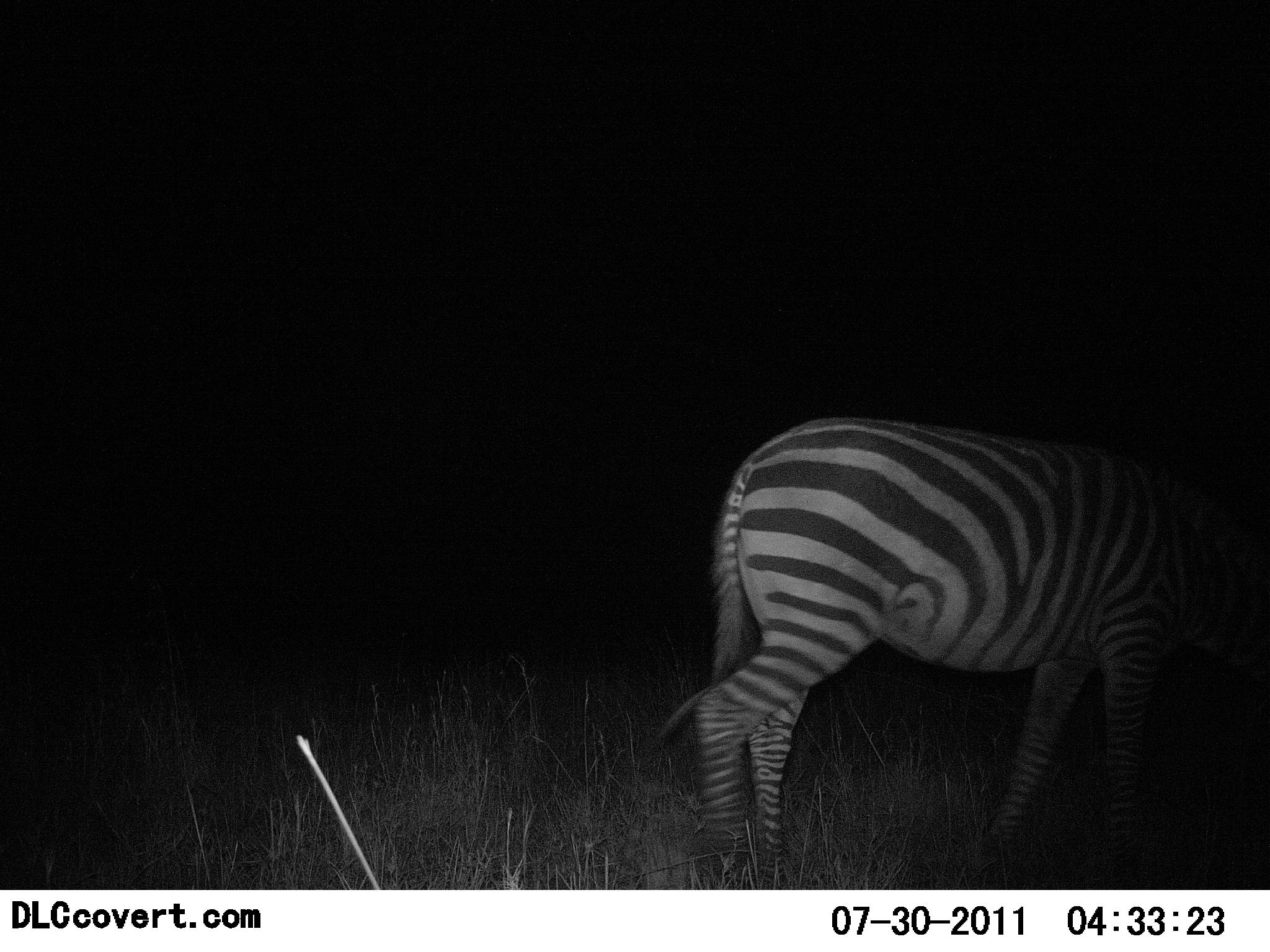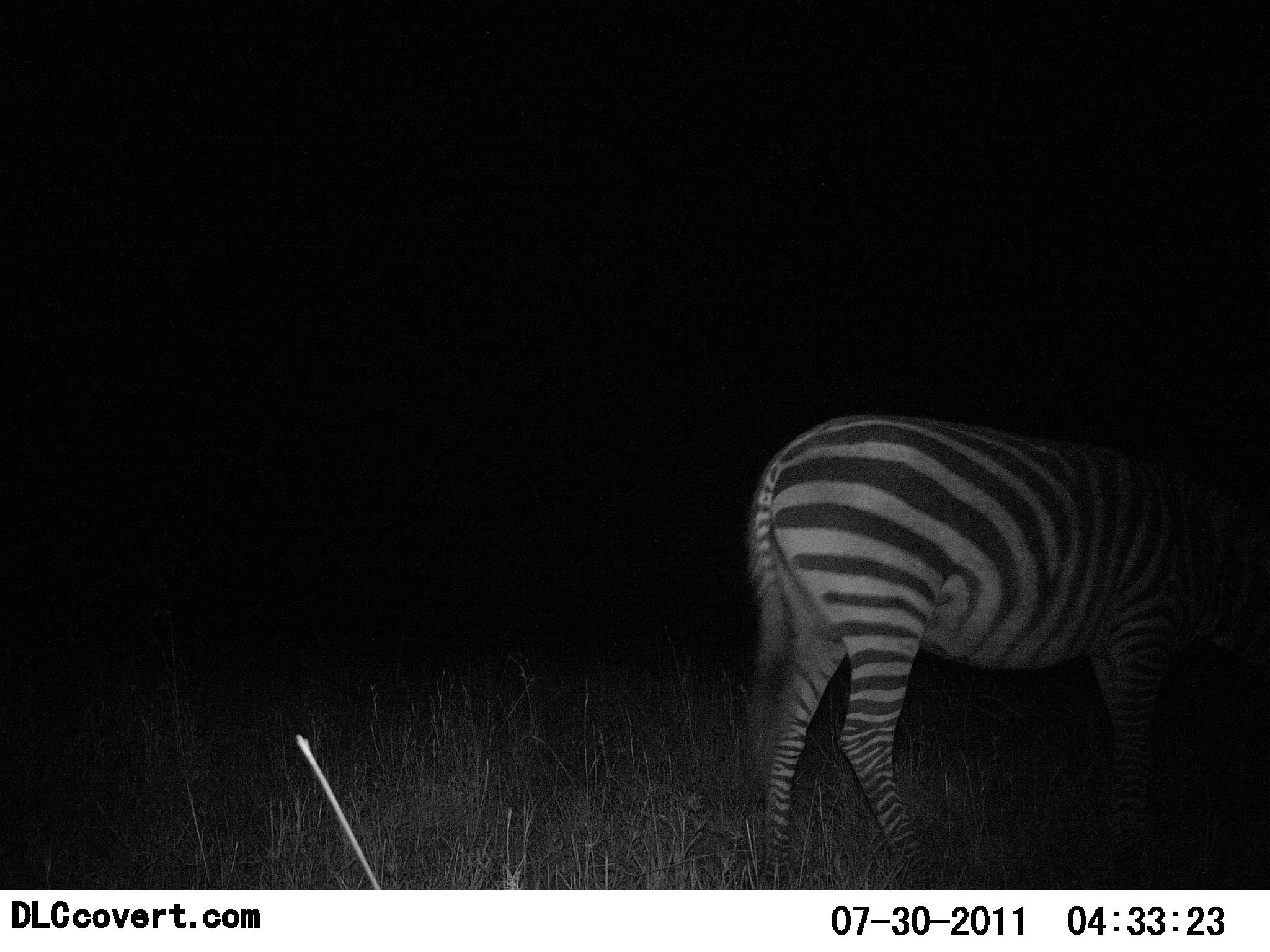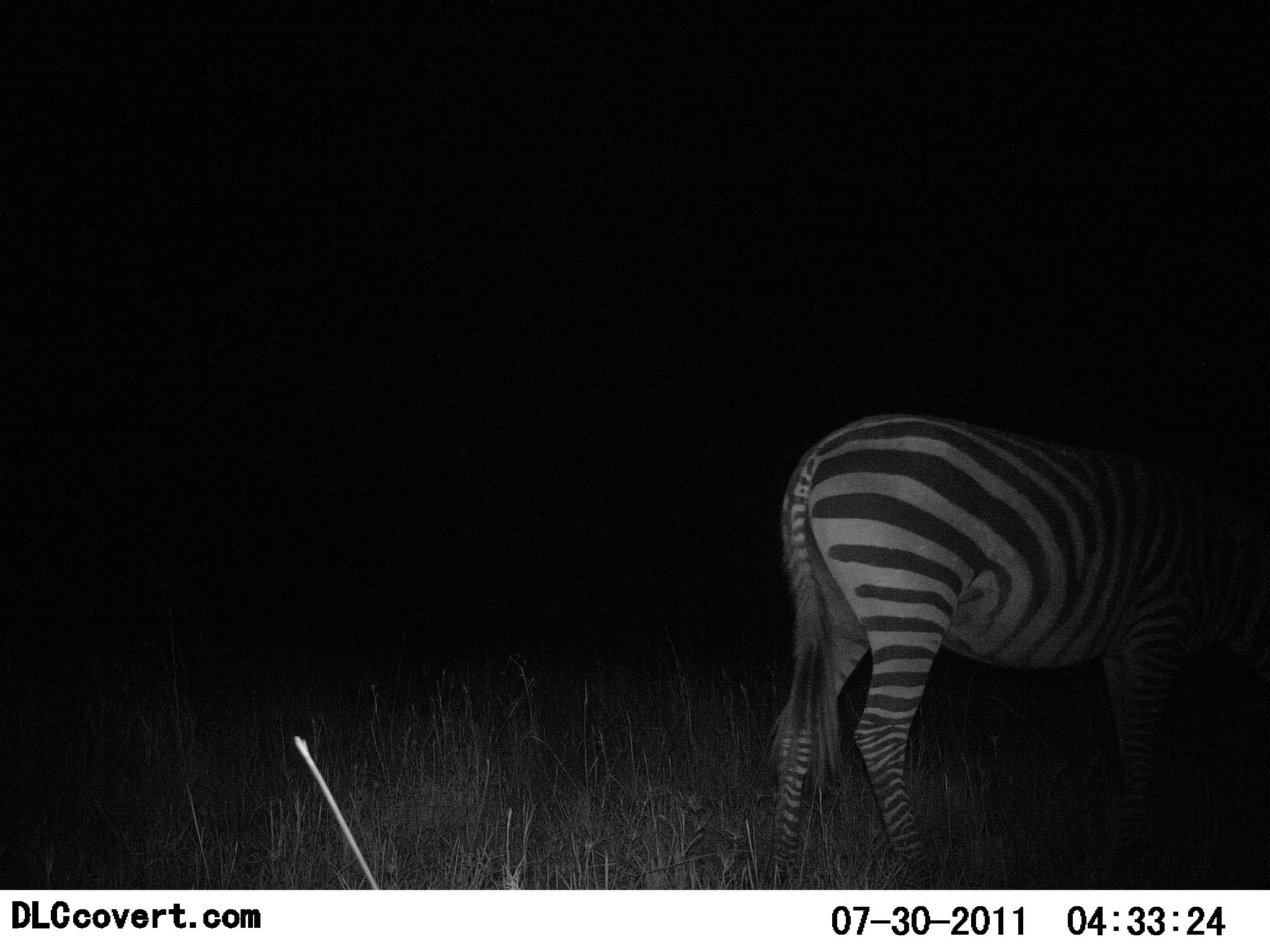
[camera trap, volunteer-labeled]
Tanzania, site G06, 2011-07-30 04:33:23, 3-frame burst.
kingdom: Animalia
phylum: Chordata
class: Mammalia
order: Perissodactyla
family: Equidae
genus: Equus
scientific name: Equus quagga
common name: plains zebra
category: zebra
Zebra (plains zebra) (Equus quagga), count 1. Behavior (volunteer vote fractions): standing 42%, resting 0%, moving 58%, interacting 0%. Young present (vote fraction): 0%. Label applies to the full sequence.